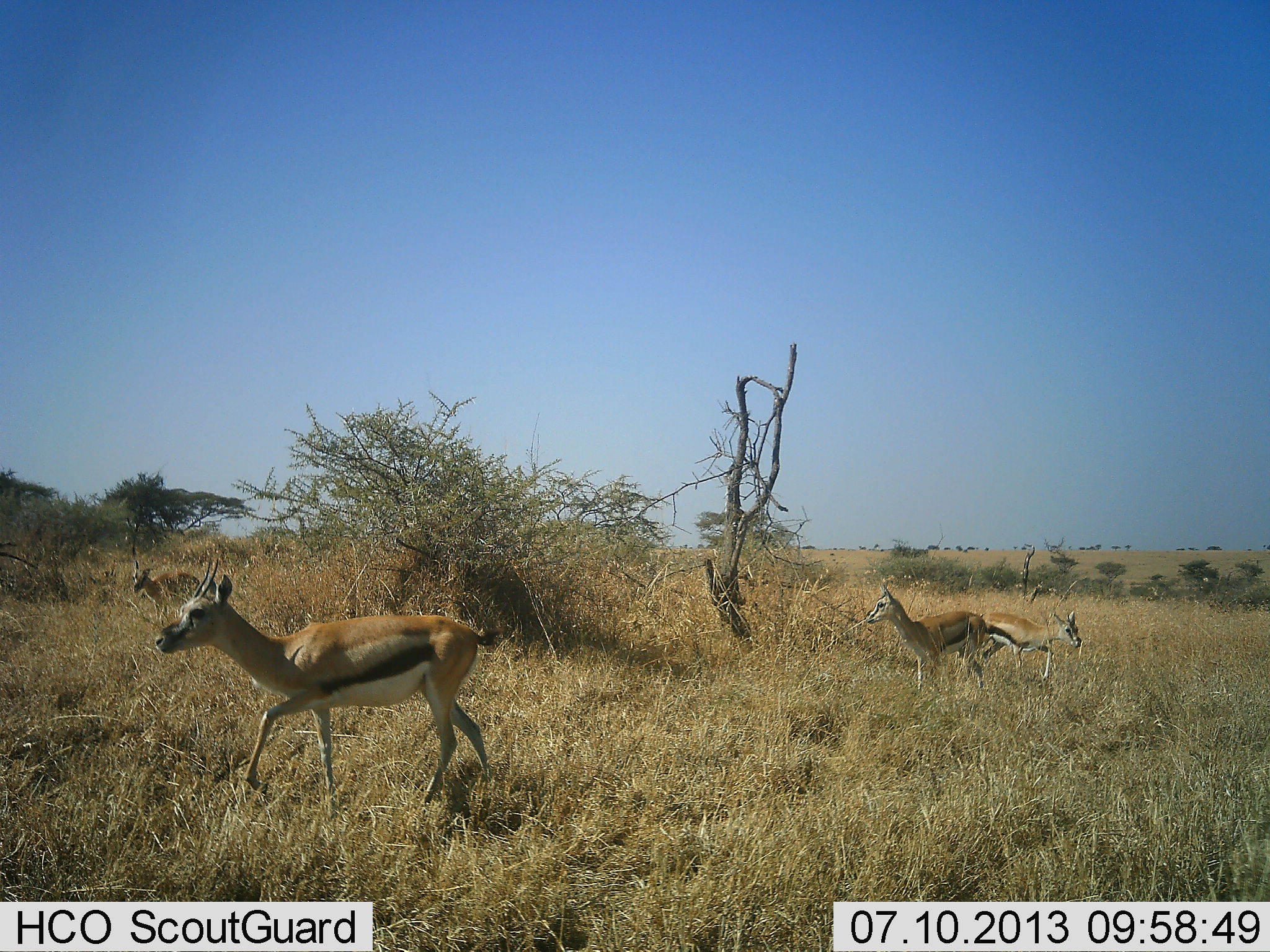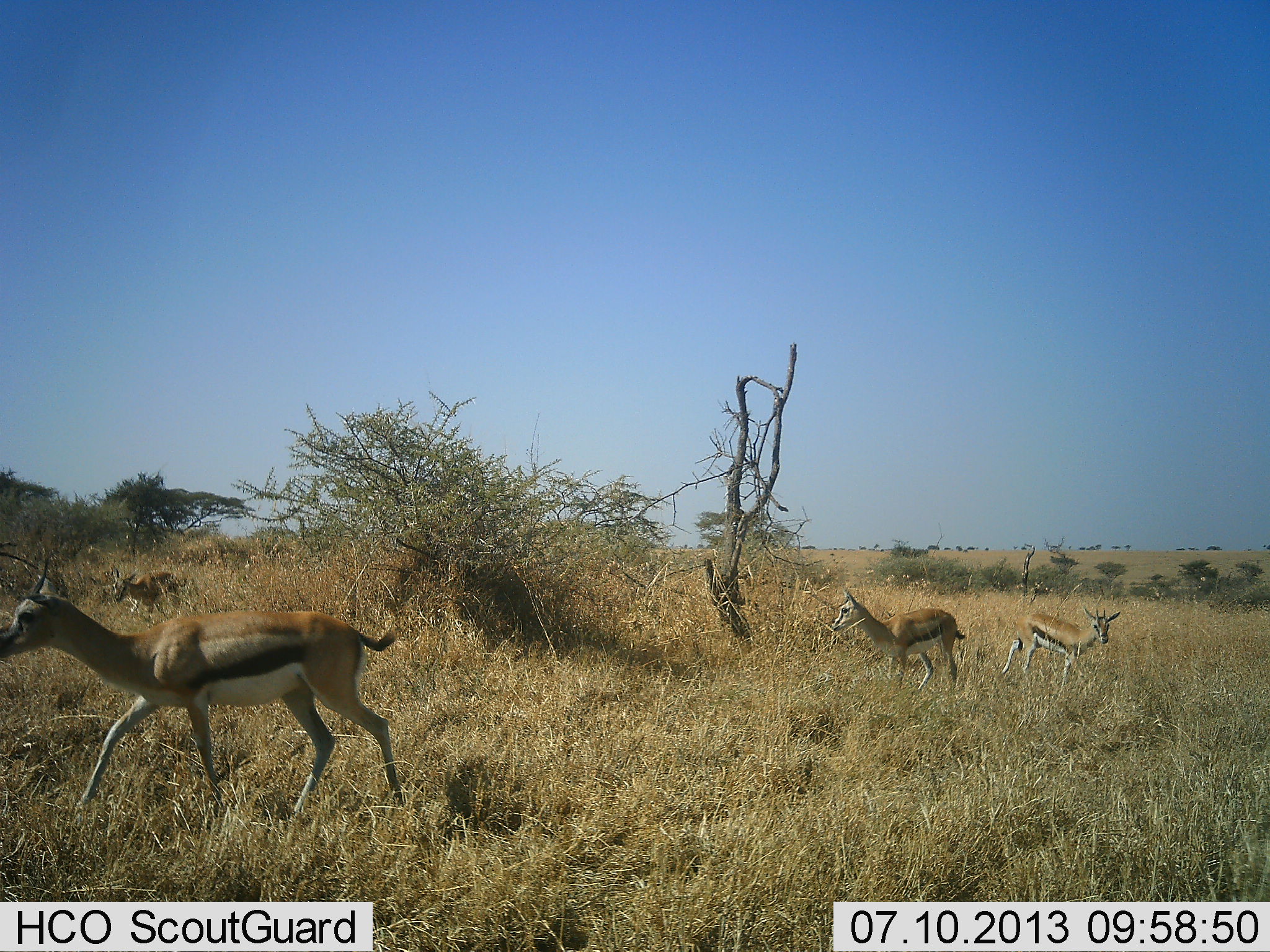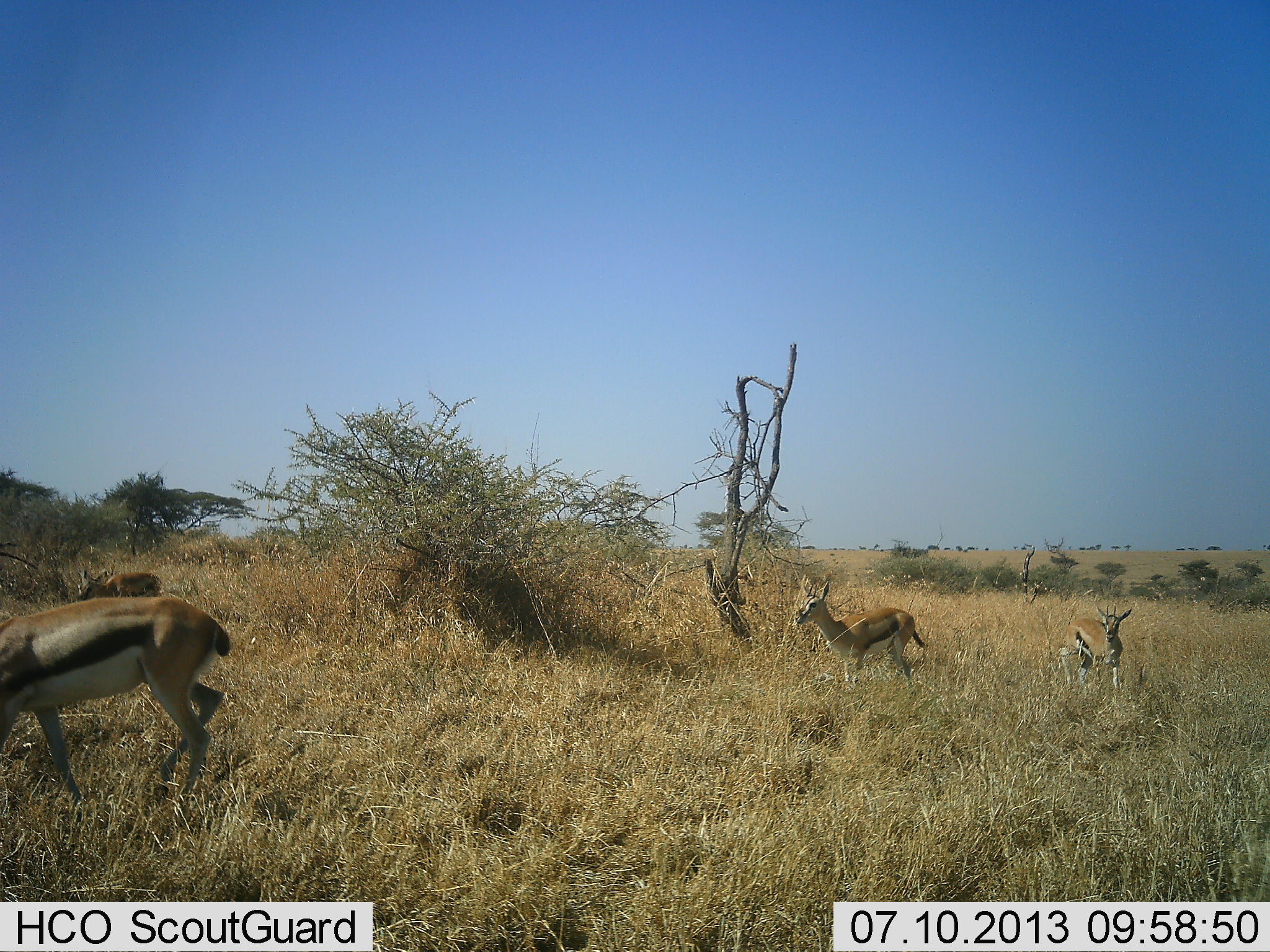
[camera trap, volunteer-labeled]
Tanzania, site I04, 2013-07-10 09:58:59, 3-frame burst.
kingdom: Animalia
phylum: Chordata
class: Mammalia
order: Artiodactyla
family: Bovidae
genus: Eudorcas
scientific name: Eudorcas thomsonii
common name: thomson's gazelle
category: gazellethomsons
Gazellethomsons (thomson's gazelle) (Eudorcas thomsonii), count 4. Behavior (volunteer vote fractions): standing 8%, resting 0%, moving 94%, interacting 0%. Young present (vote fraction): 11%. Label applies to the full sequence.